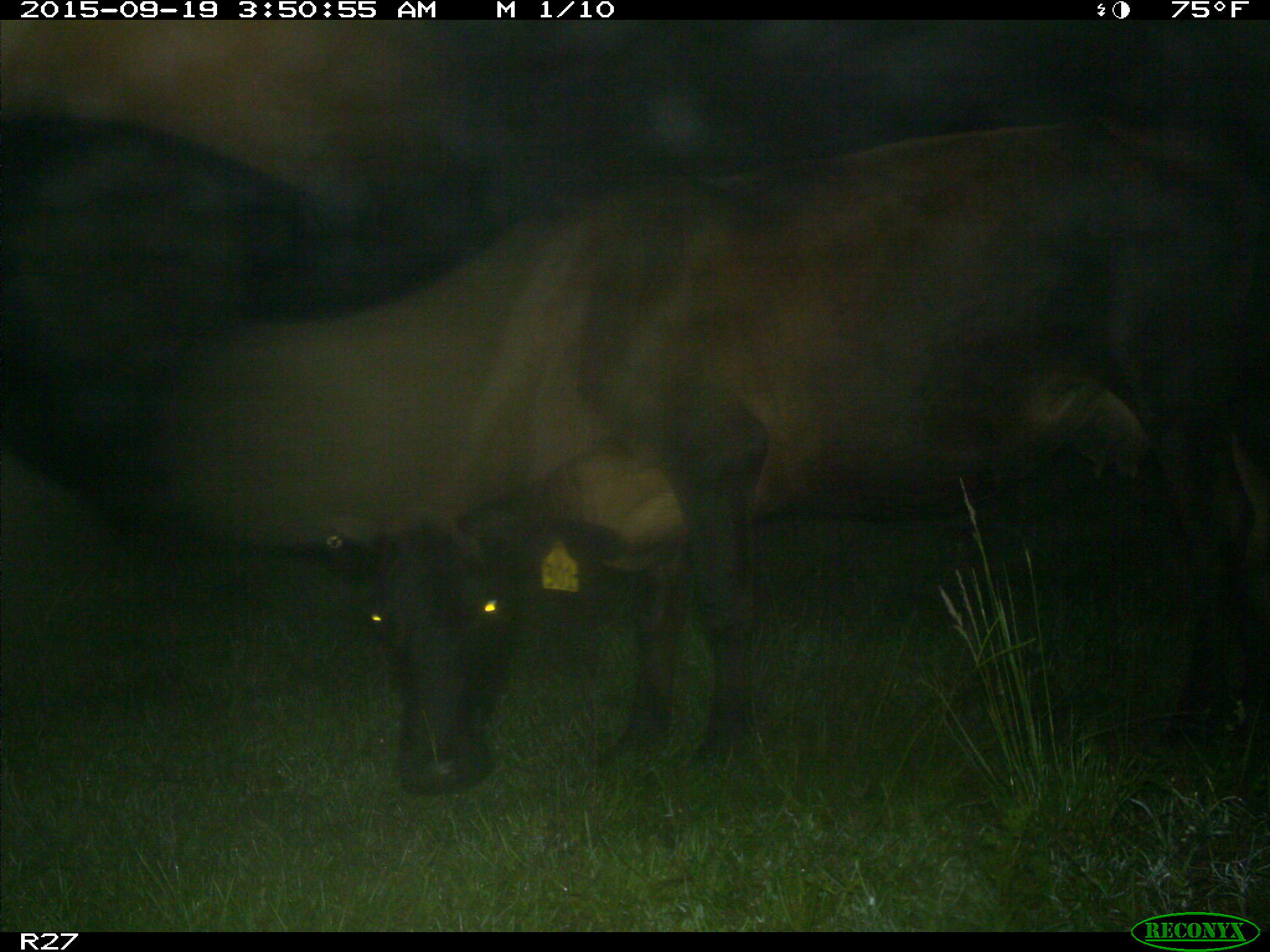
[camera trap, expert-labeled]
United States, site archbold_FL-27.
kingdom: Animalia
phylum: Chordata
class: Mammalia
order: Artiodactyla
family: Bovidae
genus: Bos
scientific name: Bos taurus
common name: domestic cow